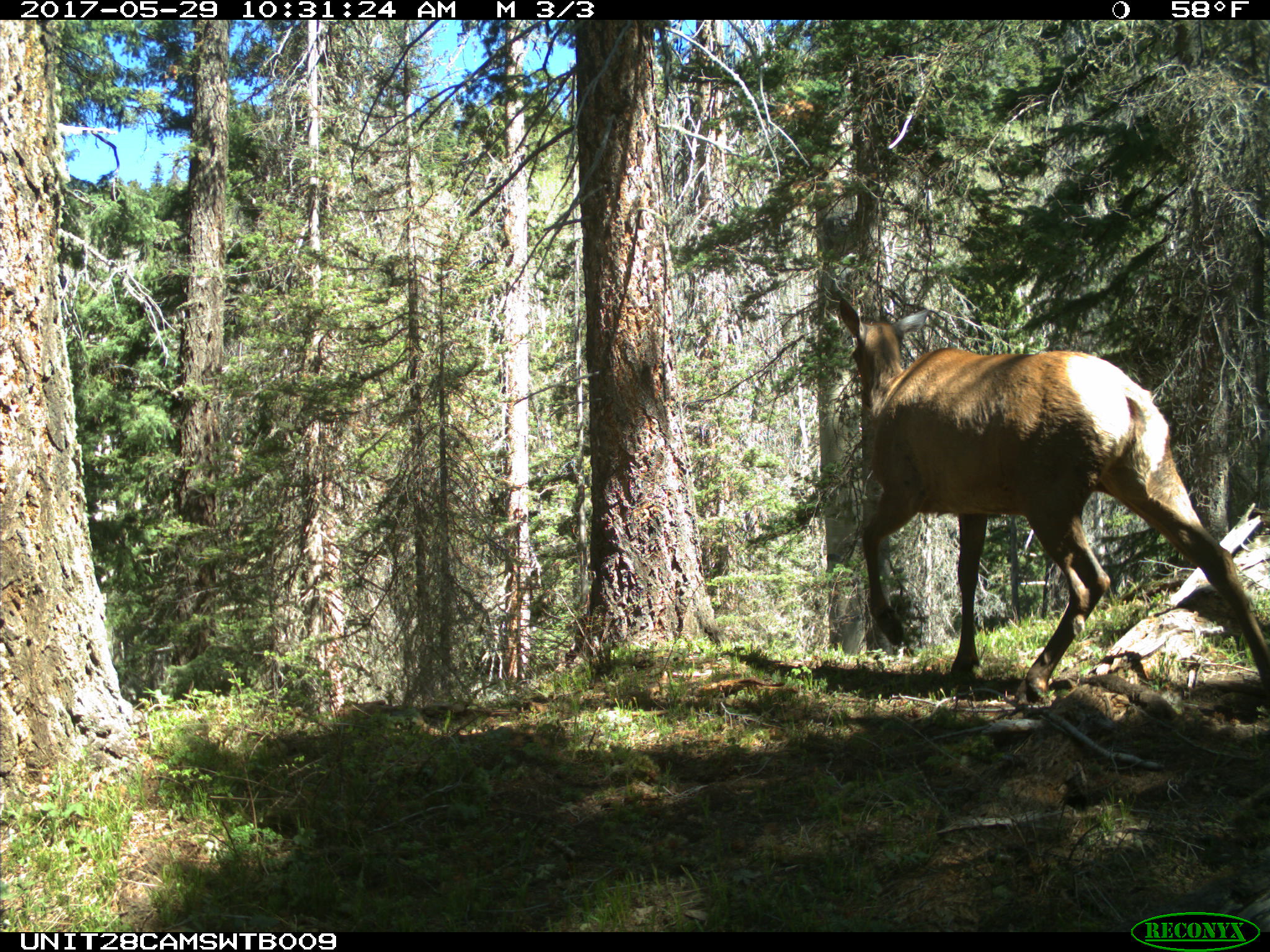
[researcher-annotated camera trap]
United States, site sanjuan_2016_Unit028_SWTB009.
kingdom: Animalia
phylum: Chordata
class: Mammalia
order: Artiodactyla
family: Cervidae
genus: Cervus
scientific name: Cervus elaphus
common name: red deer